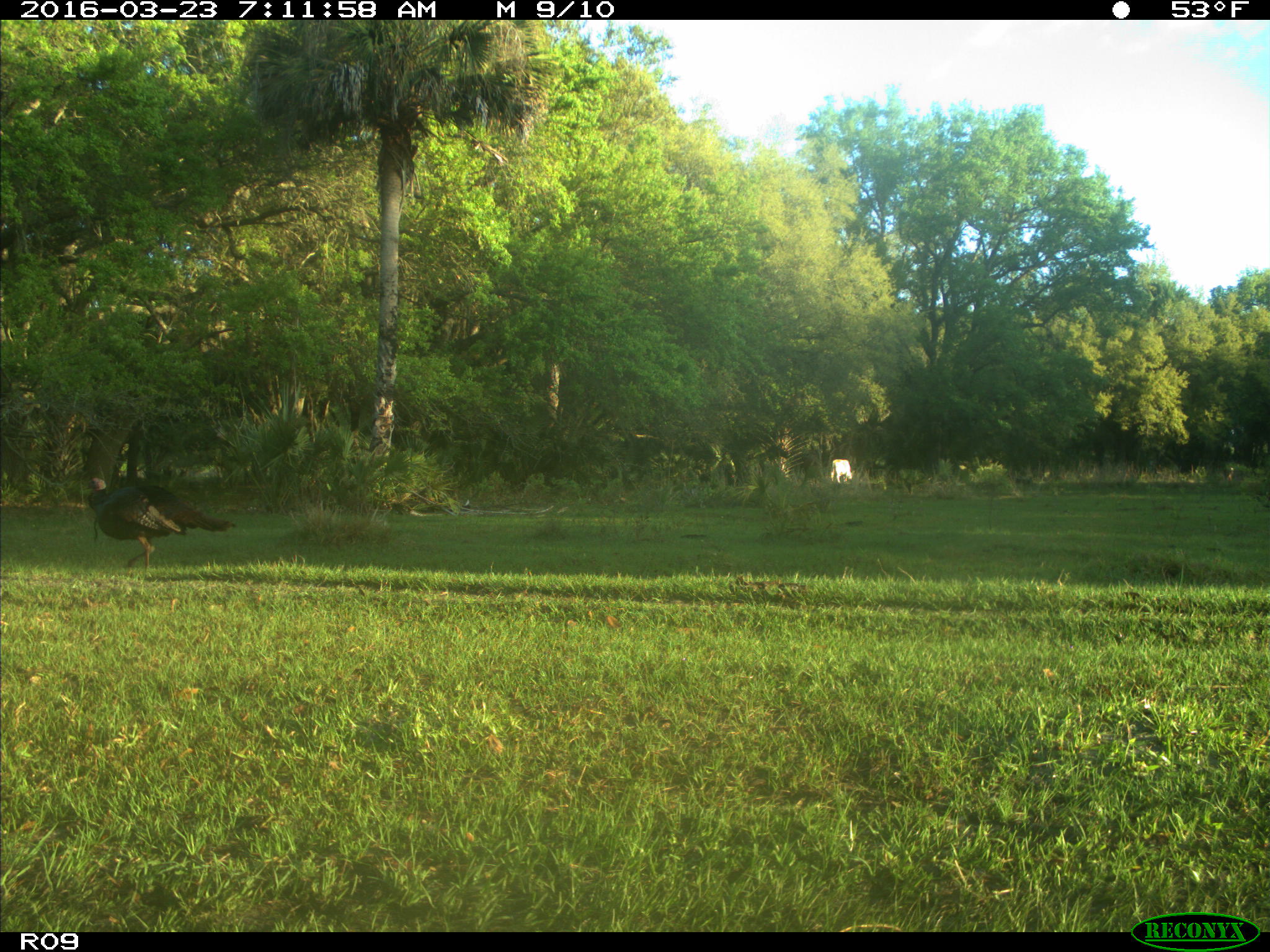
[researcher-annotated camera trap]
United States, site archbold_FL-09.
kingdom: Animalia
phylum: Chordata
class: Mammalia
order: Artiodactyla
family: Bovidae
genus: Bos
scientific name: Bos taurus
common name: domestic cow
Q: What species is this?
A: Bos taurus (domestic cow).